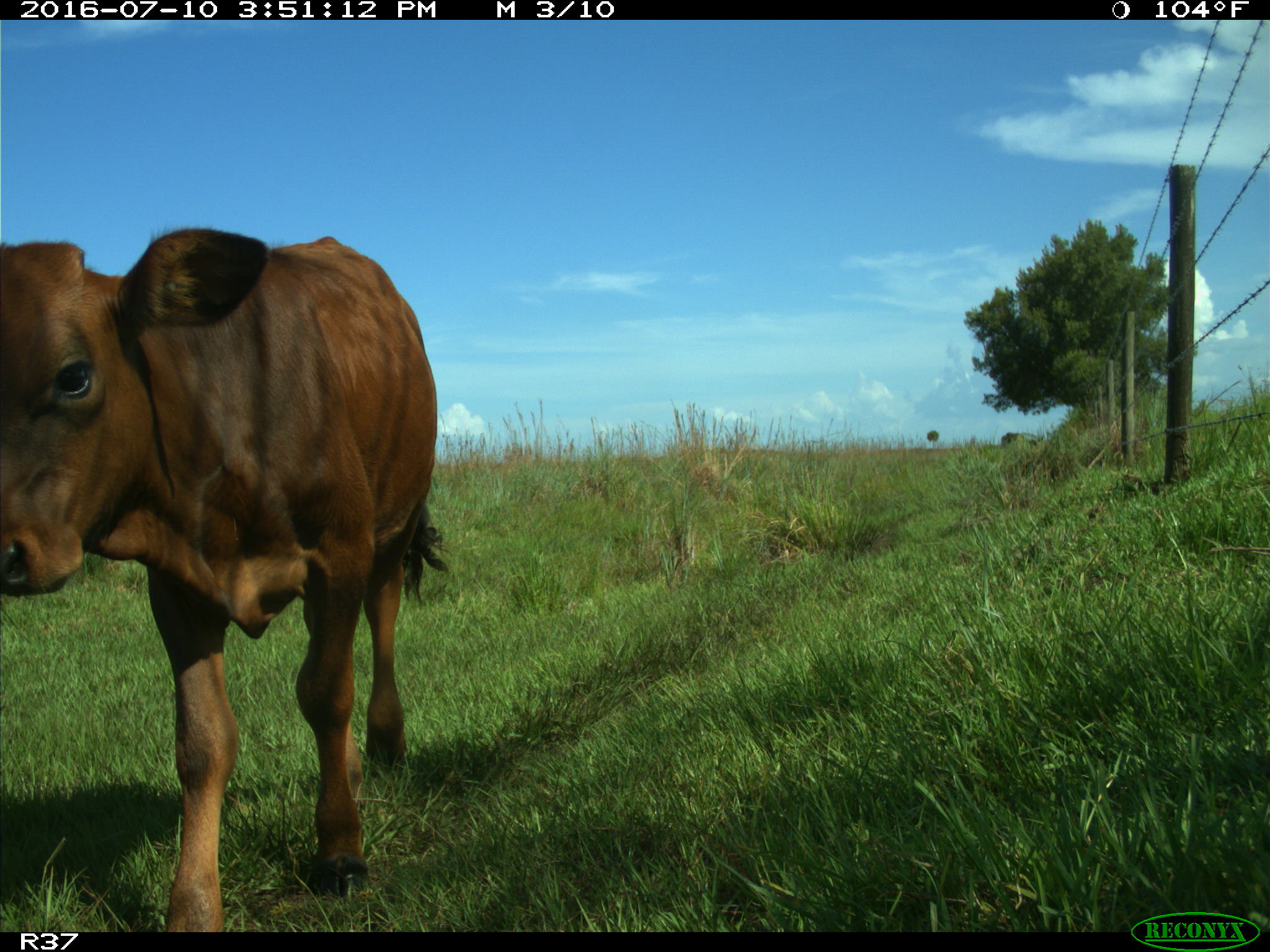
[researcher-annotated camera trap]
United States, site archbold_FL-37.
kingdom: Animalia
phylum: Chordata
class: Mammalia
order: Artiodactyla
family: Bovidae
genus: Bos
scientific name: Bos taurus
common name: domestic cow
Bos taurus (domestic cow).